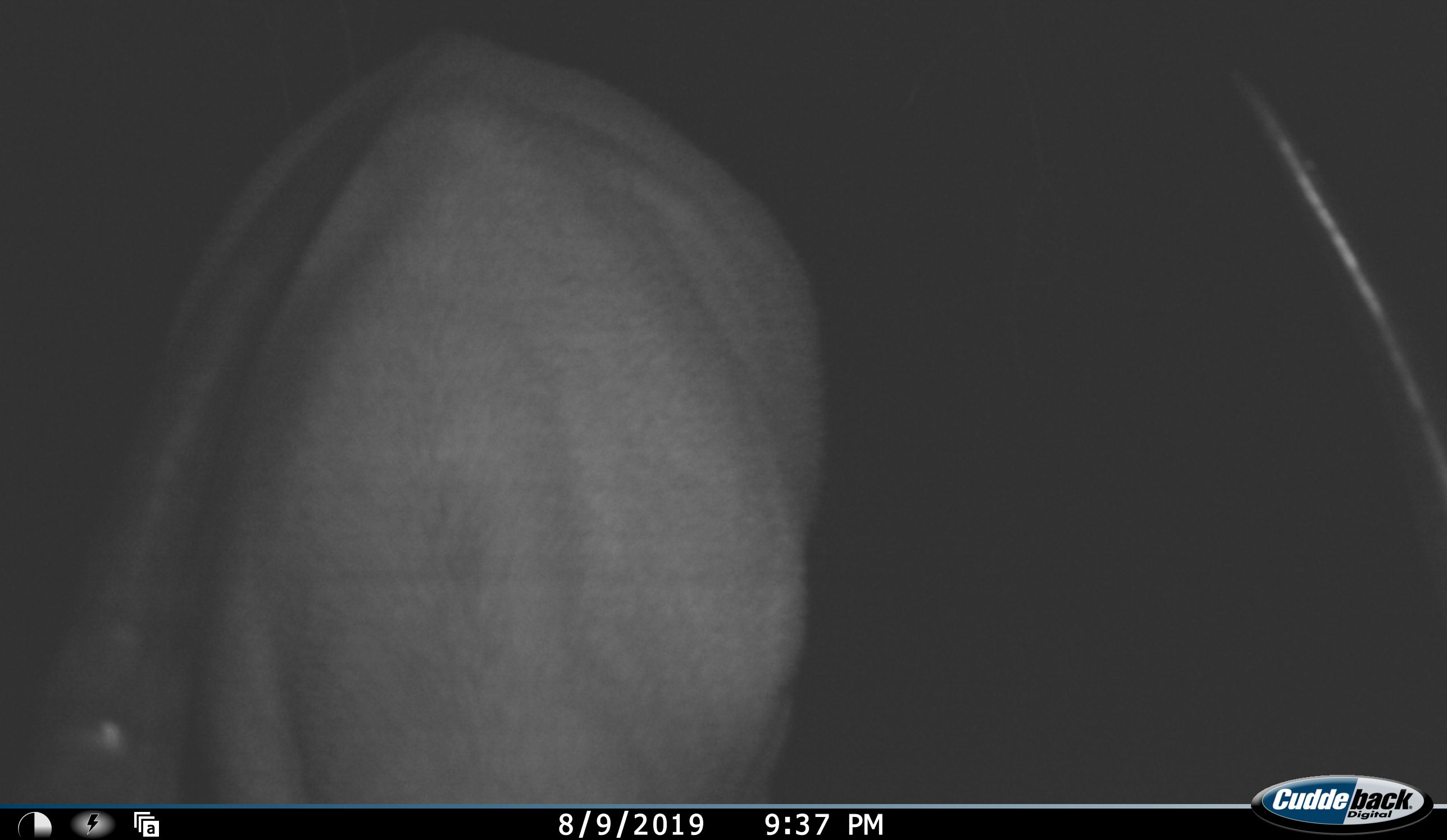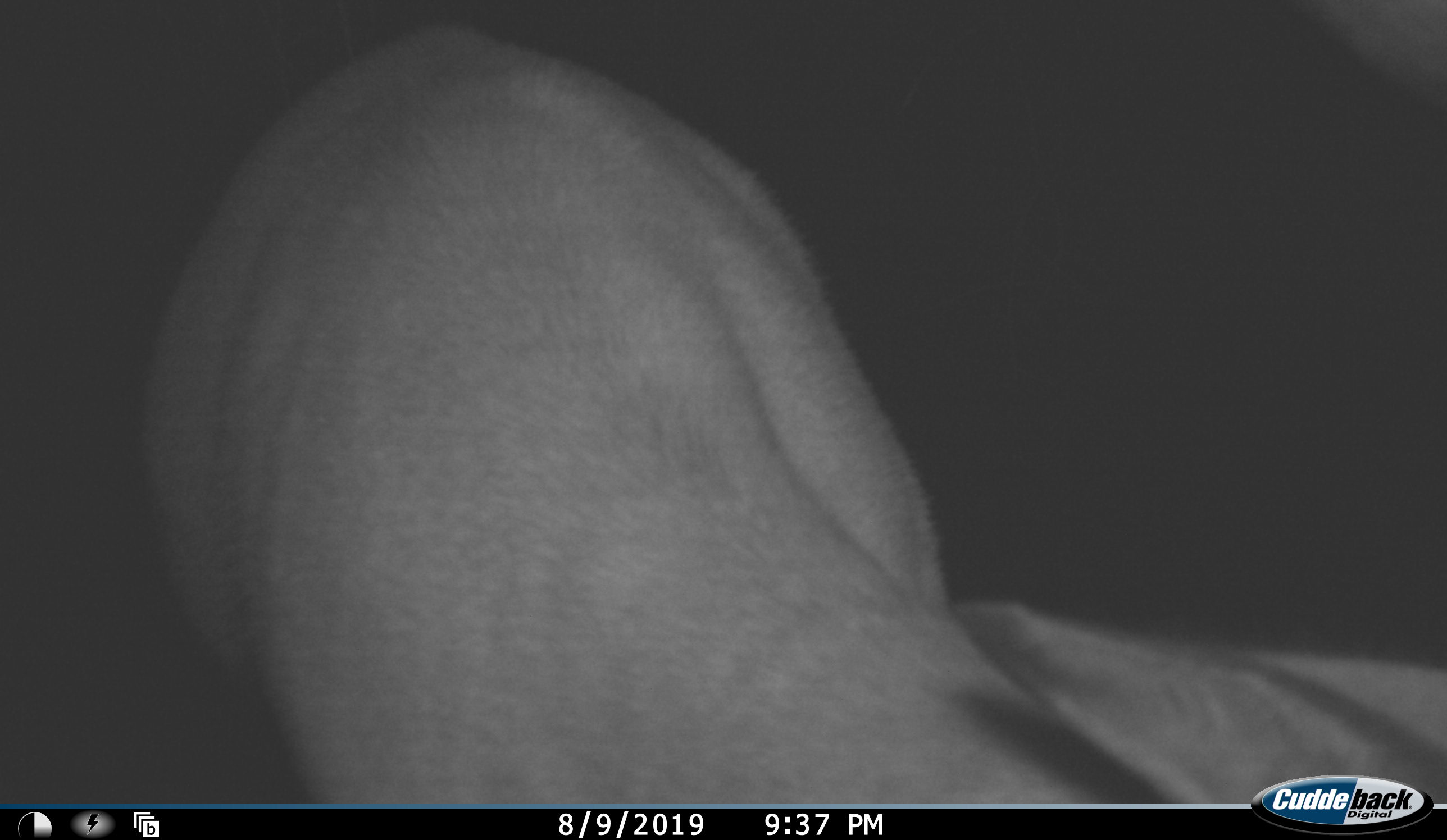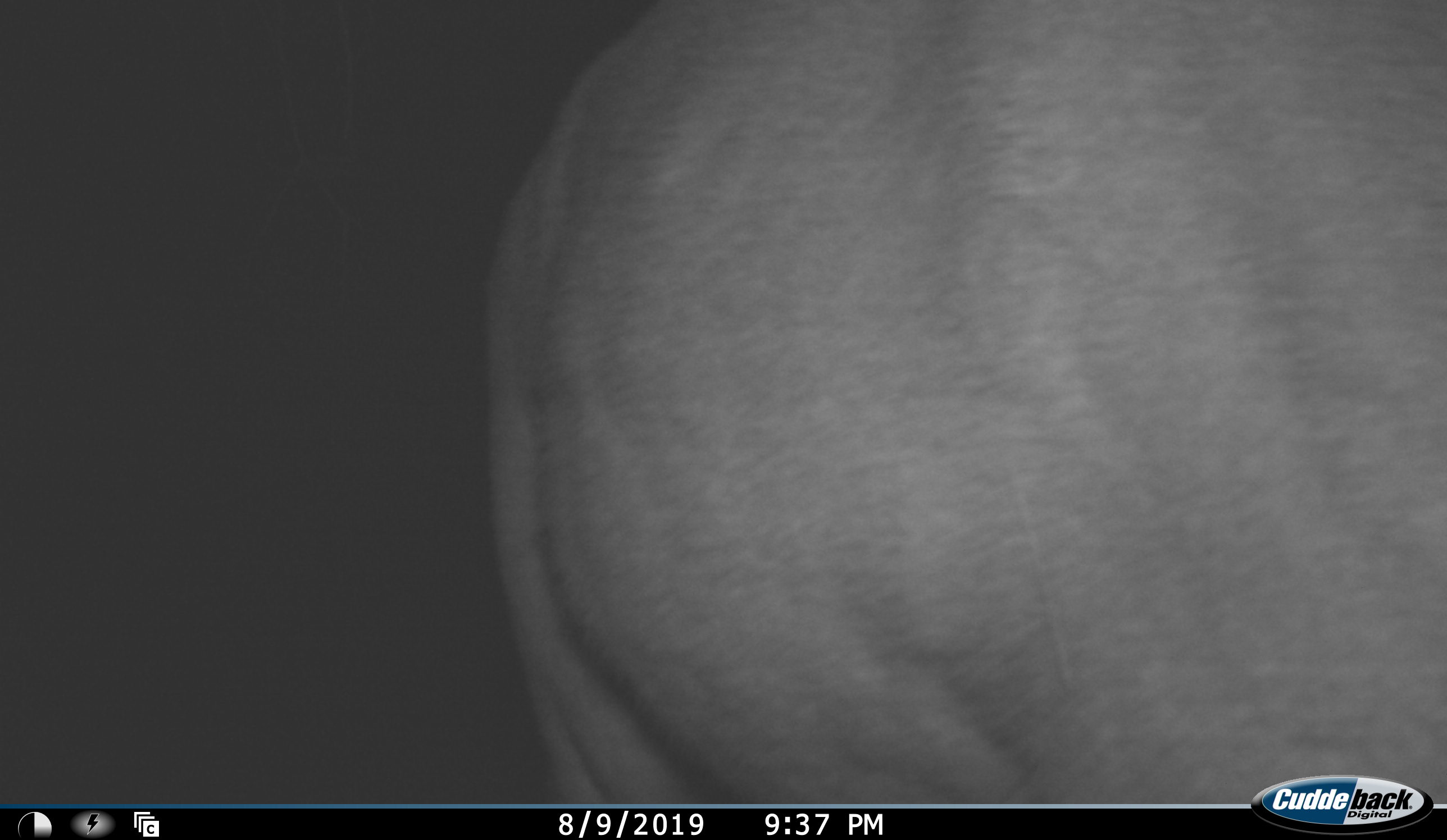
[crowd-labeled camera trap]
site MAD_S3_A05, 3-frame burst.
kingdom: Animalia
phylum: Chordata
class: Mammalia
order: Artiodactyla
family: Bovidae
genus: Aepyceros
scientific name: Aepyceros melampus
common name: impala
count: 1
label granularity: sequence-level